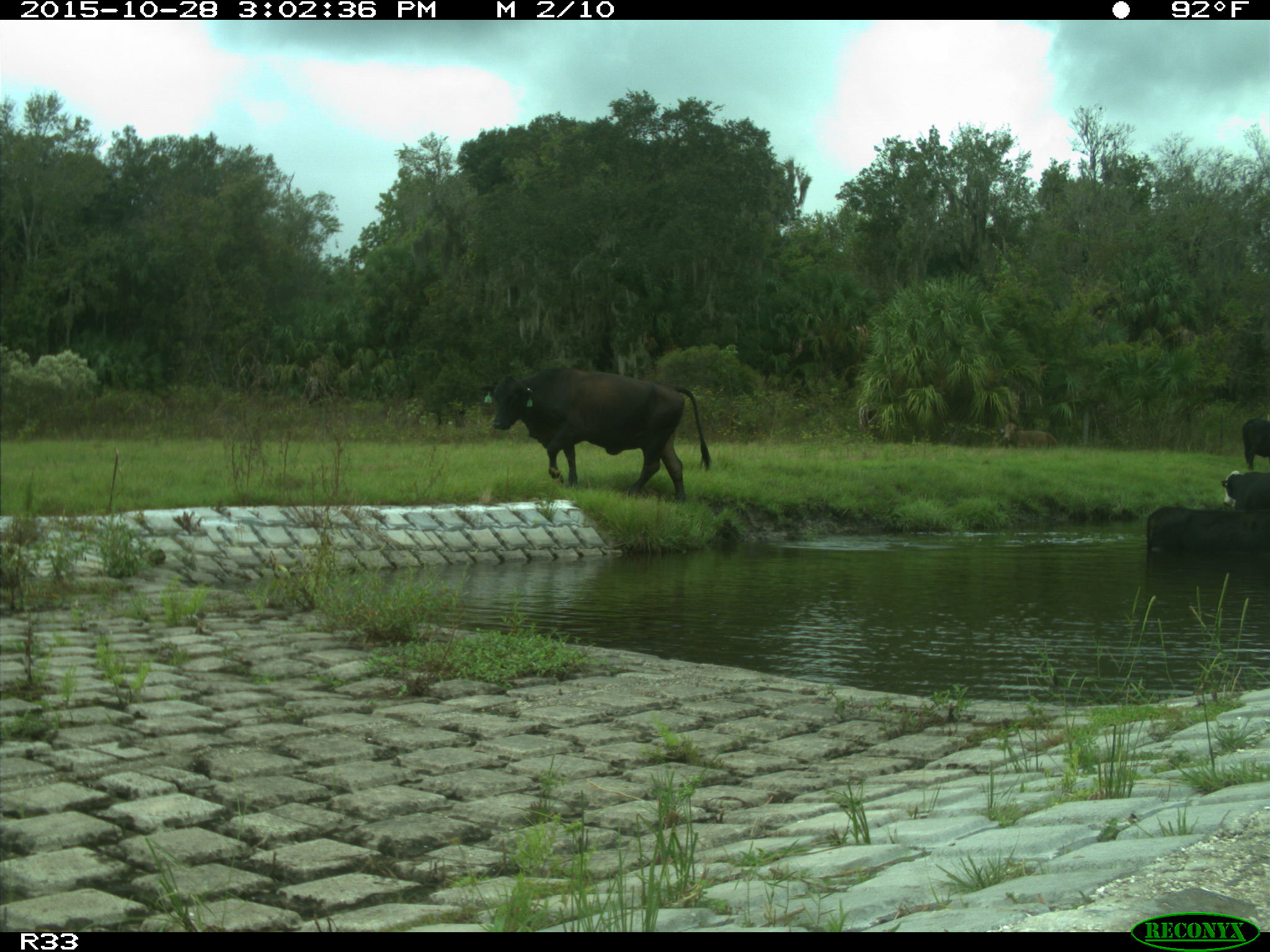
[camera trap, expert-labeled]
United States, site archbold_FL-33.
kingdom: Animalia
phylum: Chordata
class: Mammalia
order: Artiodactyla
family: Bovidae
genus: Bos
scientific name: Bos taurus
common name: domestic cow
Bos taurus (domestic cow).